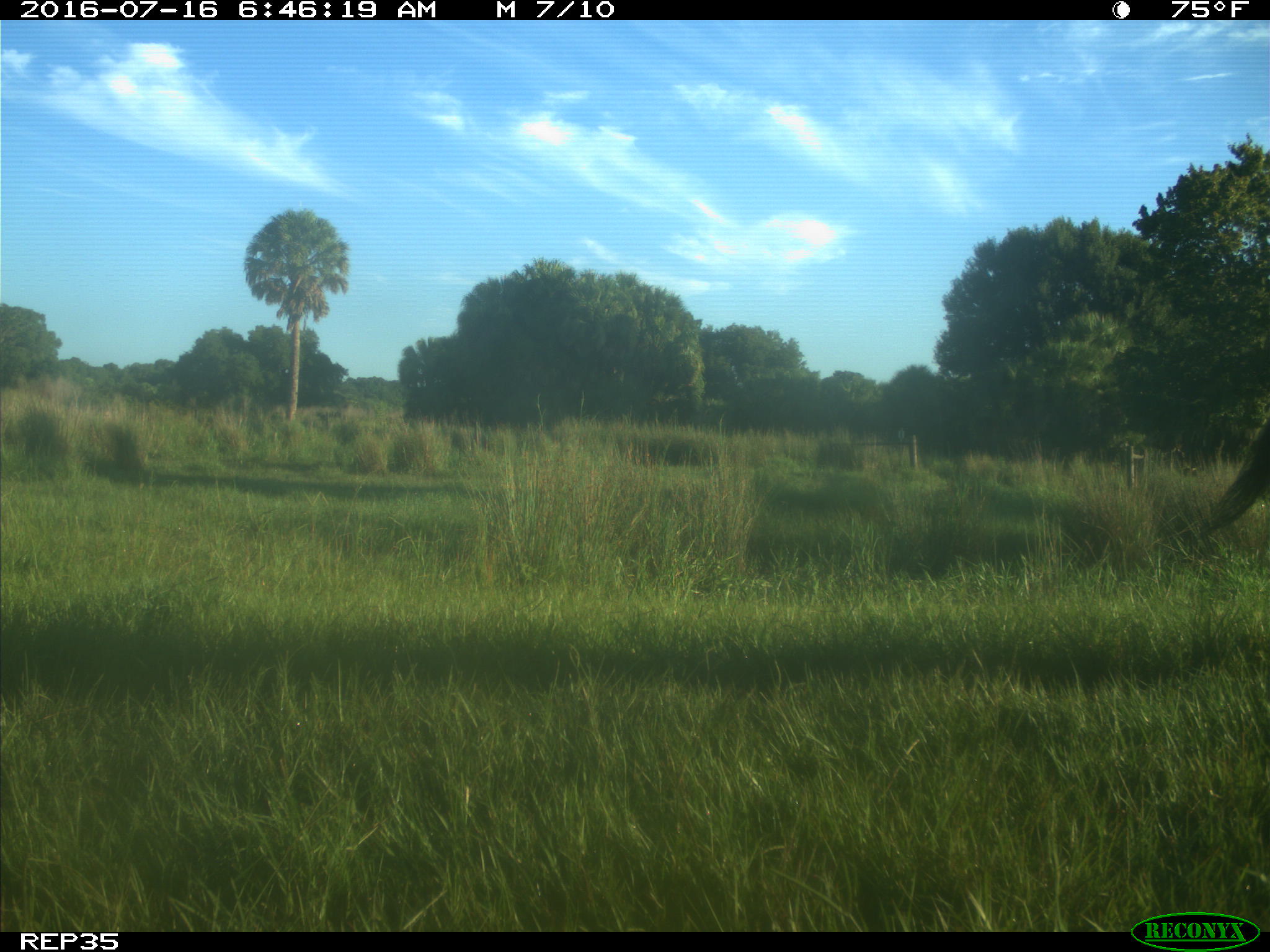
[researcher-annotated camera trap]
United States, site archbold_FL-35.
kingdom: Animalia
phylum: Chordata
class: Mammalia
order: Artiodactyla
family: Bovidae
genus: Bos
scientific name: Bos taurus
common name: domestic cow